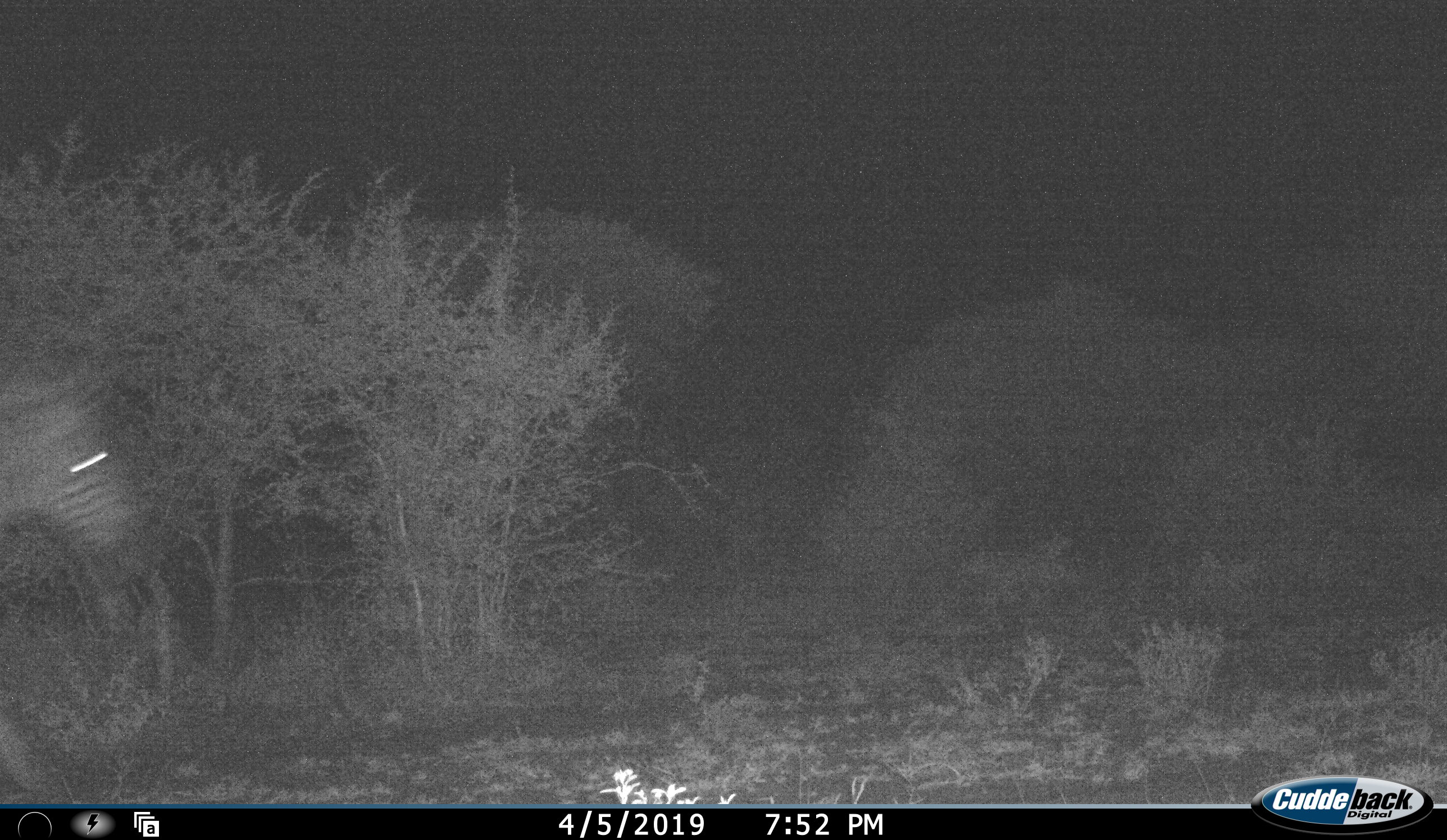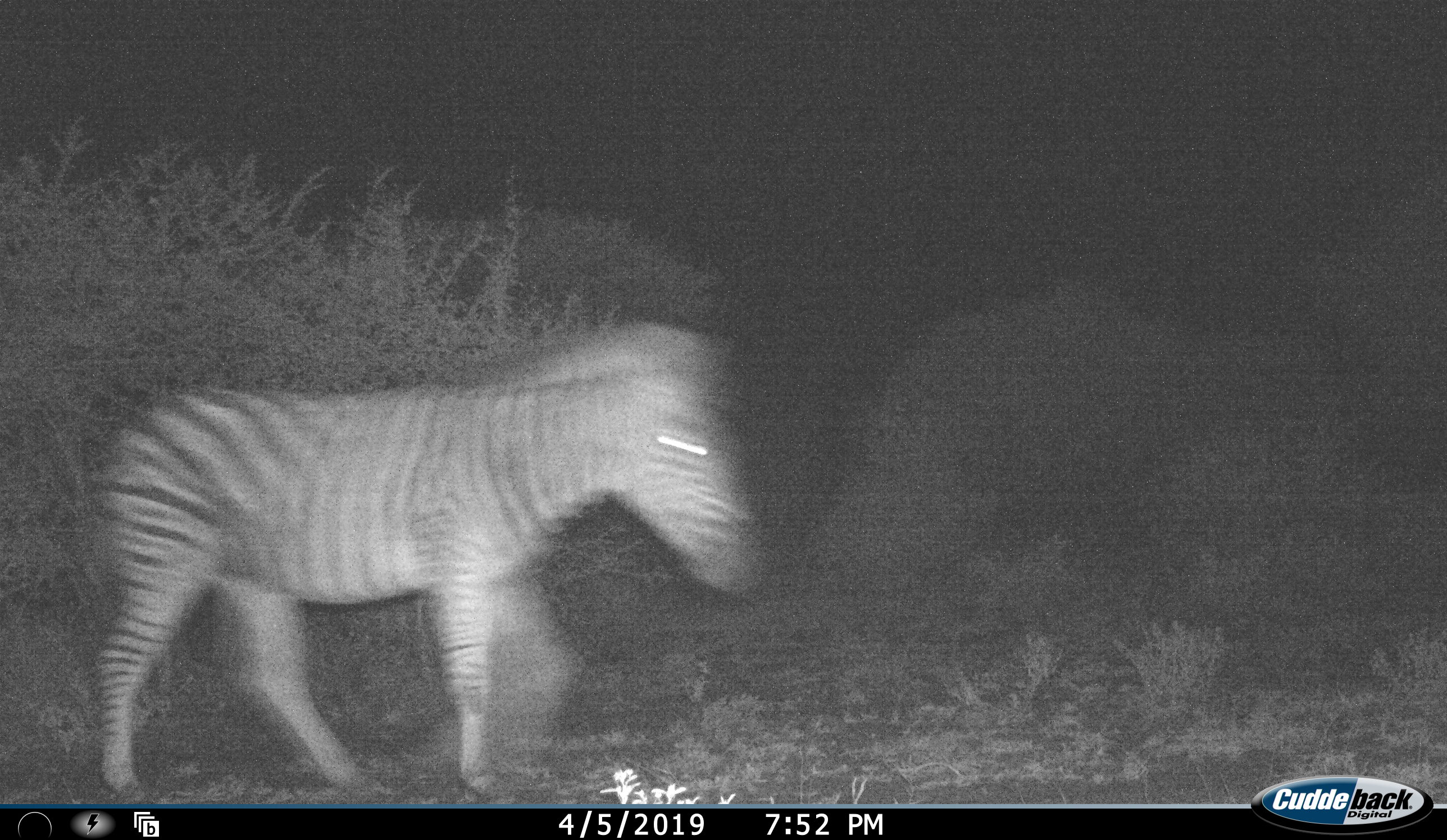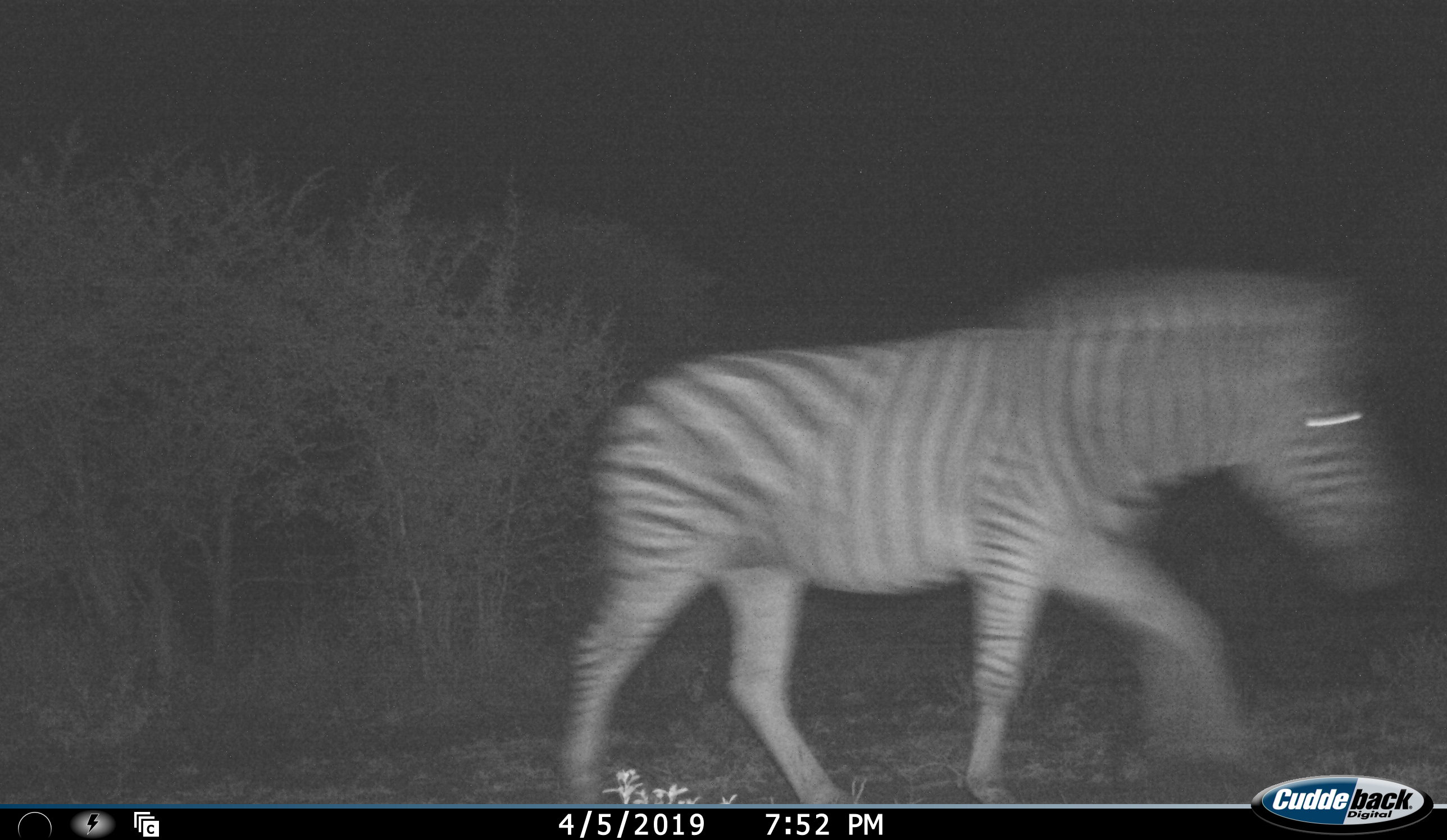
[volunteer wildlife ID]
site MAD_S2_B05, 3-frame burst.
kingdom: Animalia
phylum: Chordata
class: Mammalia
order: Perissodactyla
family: Equidae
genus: Equus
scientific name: Equus quagga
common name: plains zebra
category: zebraplains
Zebraplains (plains zebra) (Equus quagga), count 1. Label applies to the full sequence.